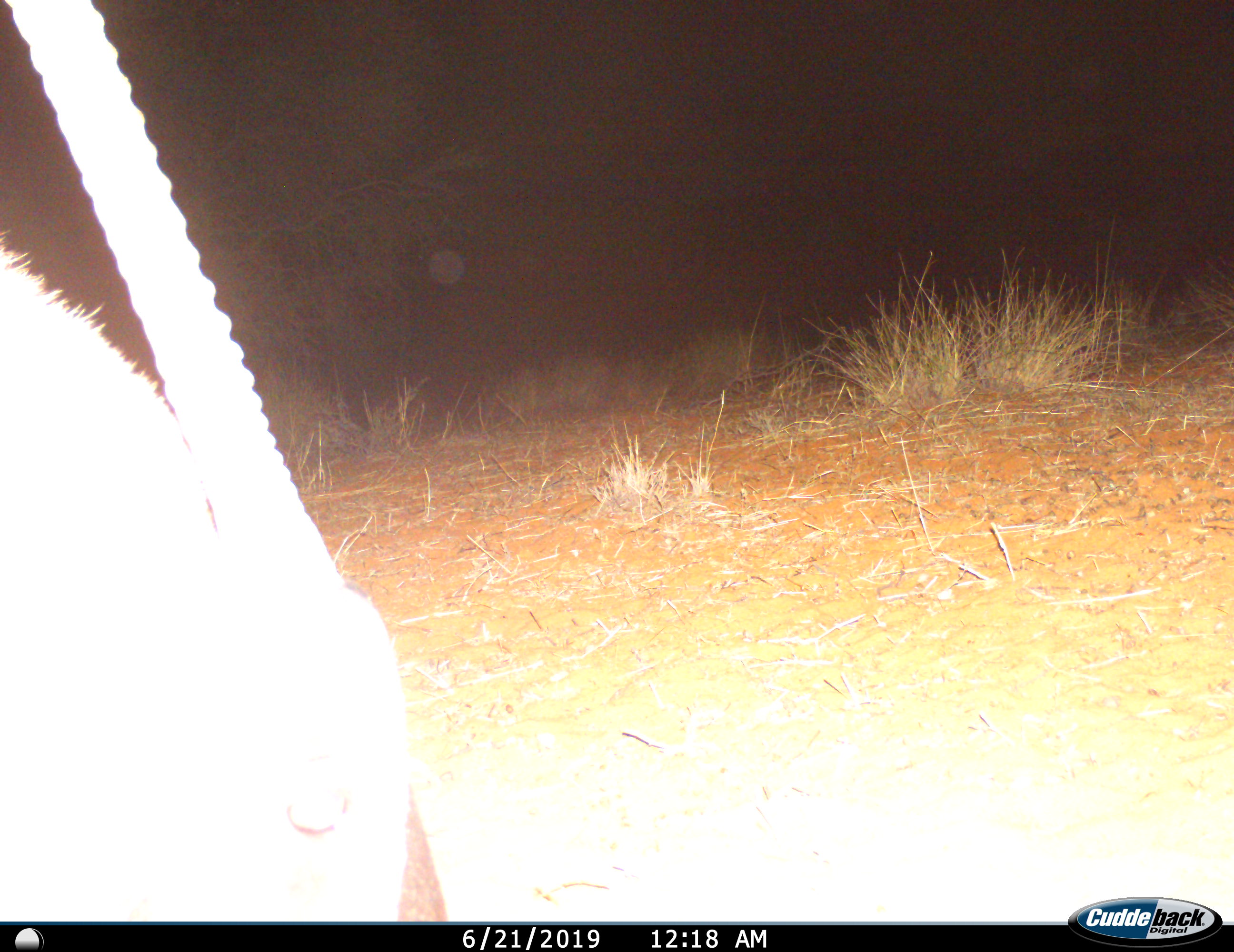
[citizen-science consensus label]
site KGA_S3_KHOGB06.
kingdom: Animalia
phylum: Chordata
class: Mammalia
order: Artiodactyla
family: Bovidae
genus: Oryx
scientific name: Oryx gazella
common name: gemsbok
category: oryx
Oryx (gemsbok) (Oryx gazella), count 1. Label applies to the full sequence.